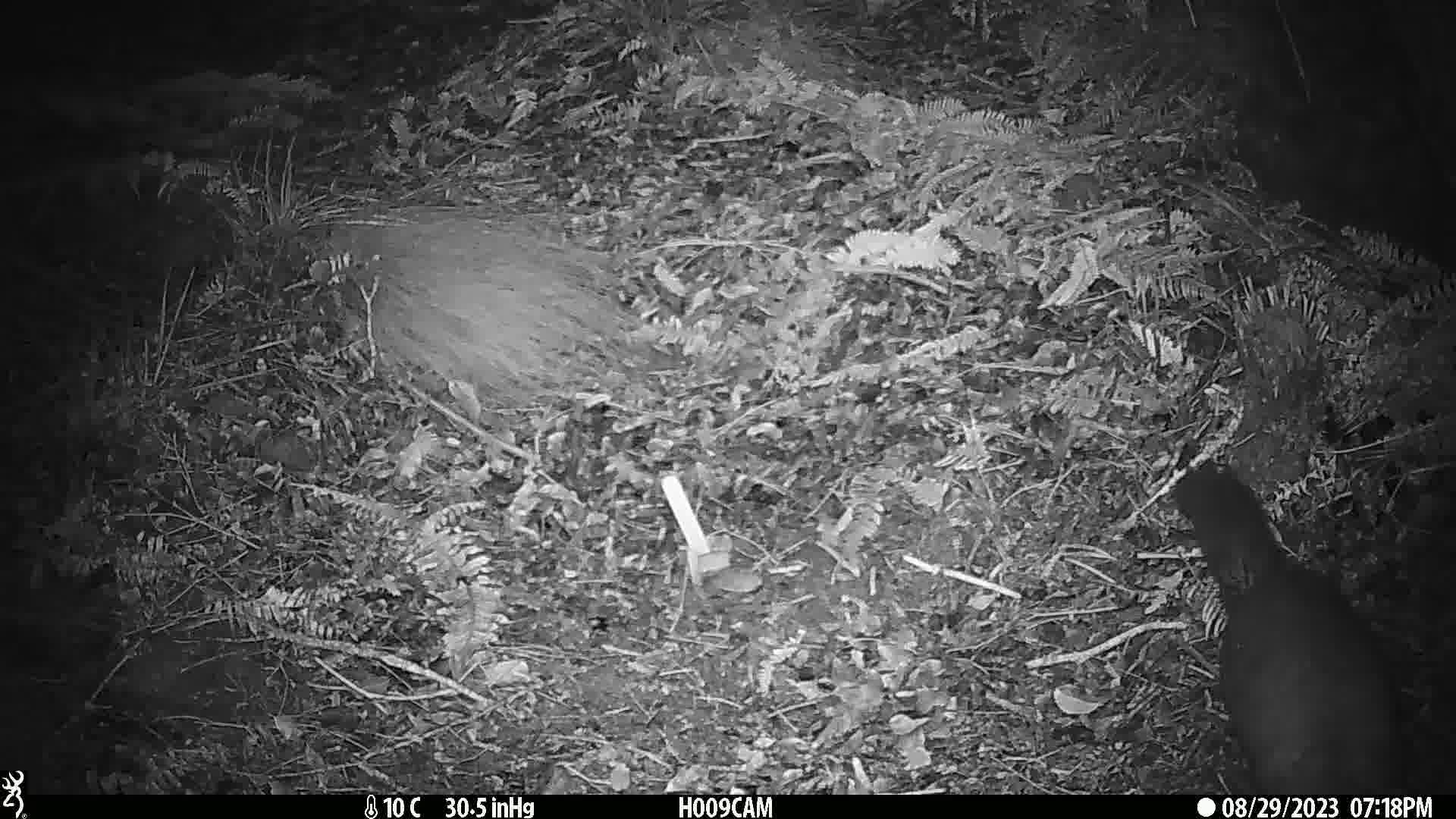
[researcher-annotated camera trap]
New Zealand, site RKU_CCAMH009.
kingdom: Animalia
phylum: Chordata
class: Mammalia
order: Diprotodontia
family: Phalangeridae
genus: Trichosurus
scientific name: Trichosurus vulpecula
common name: common brushtail possum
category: possum